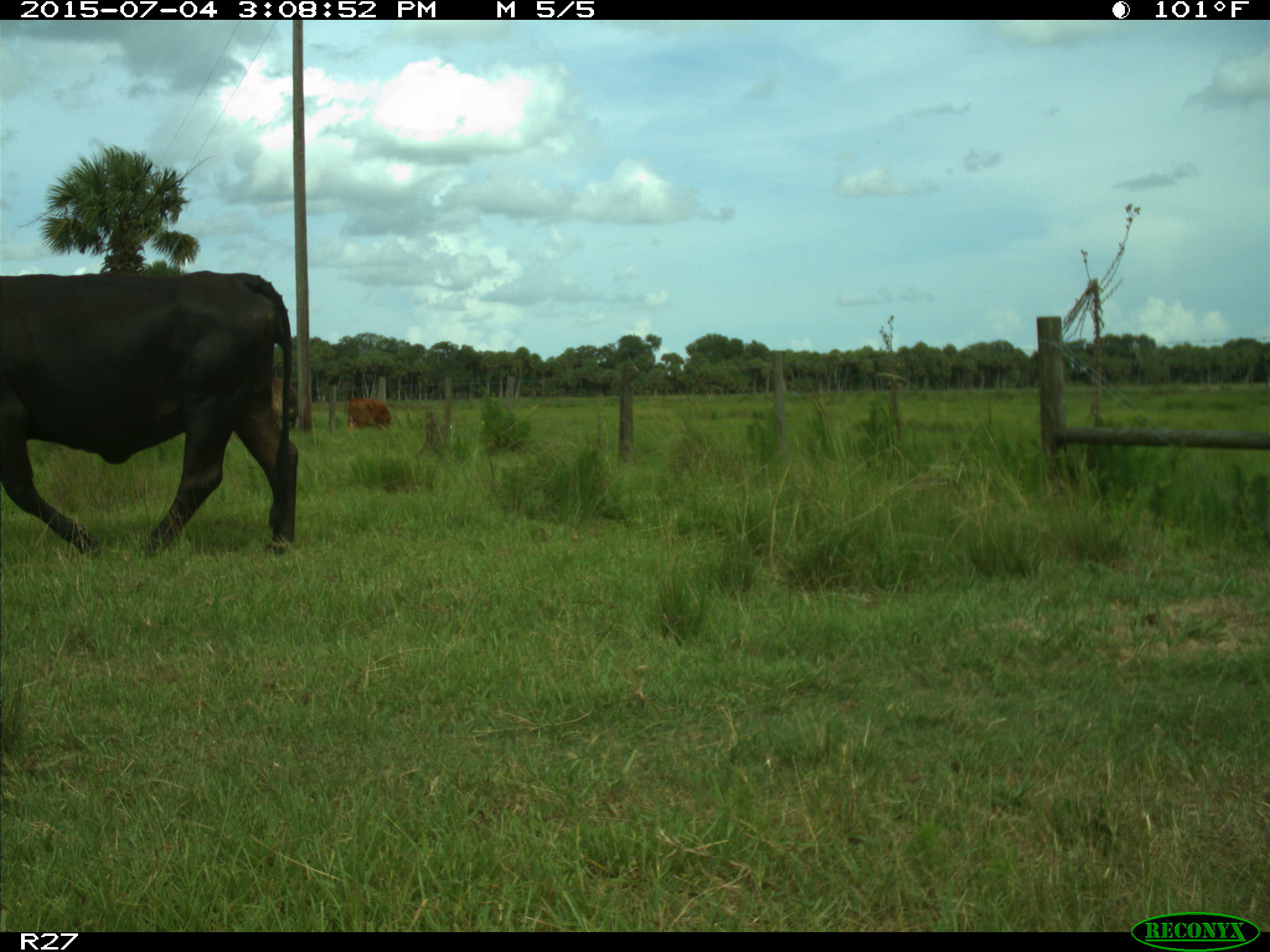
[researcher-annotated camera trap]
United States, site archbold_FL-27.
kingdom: Animalia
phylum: Chordata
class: Mammalia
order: Artiodactyla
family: Bovidae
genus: Bos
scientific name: Bos taurus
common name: domestic cow